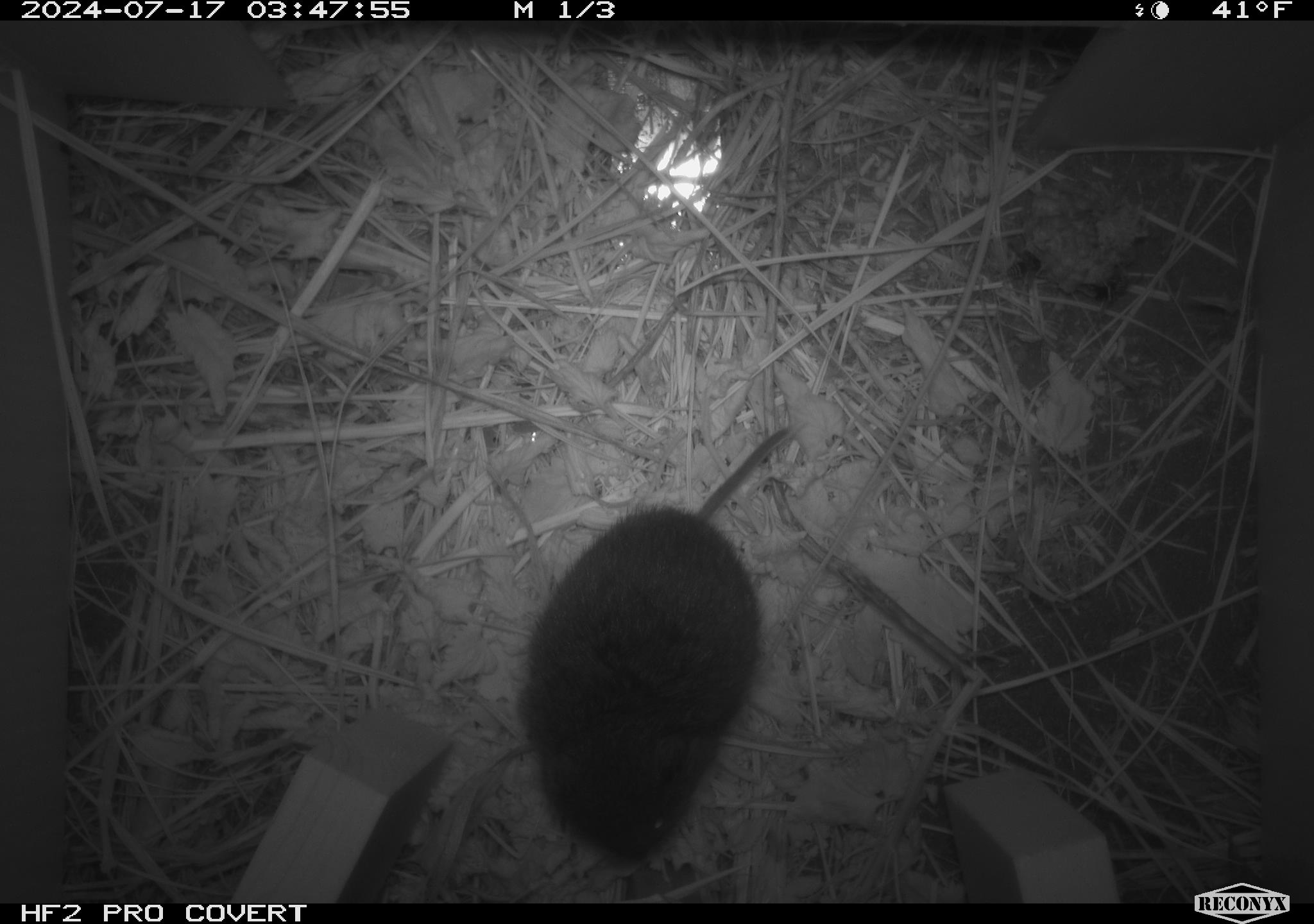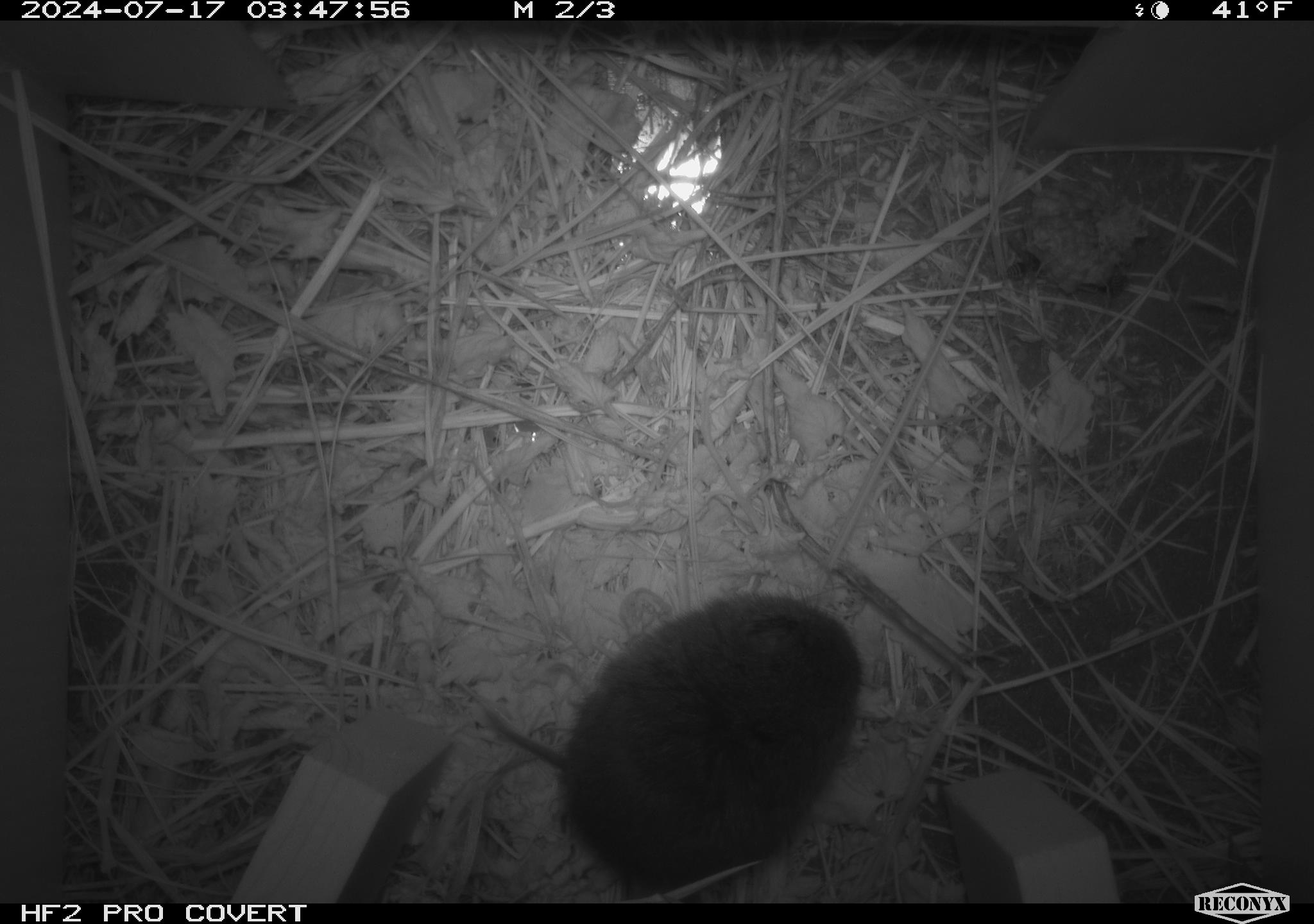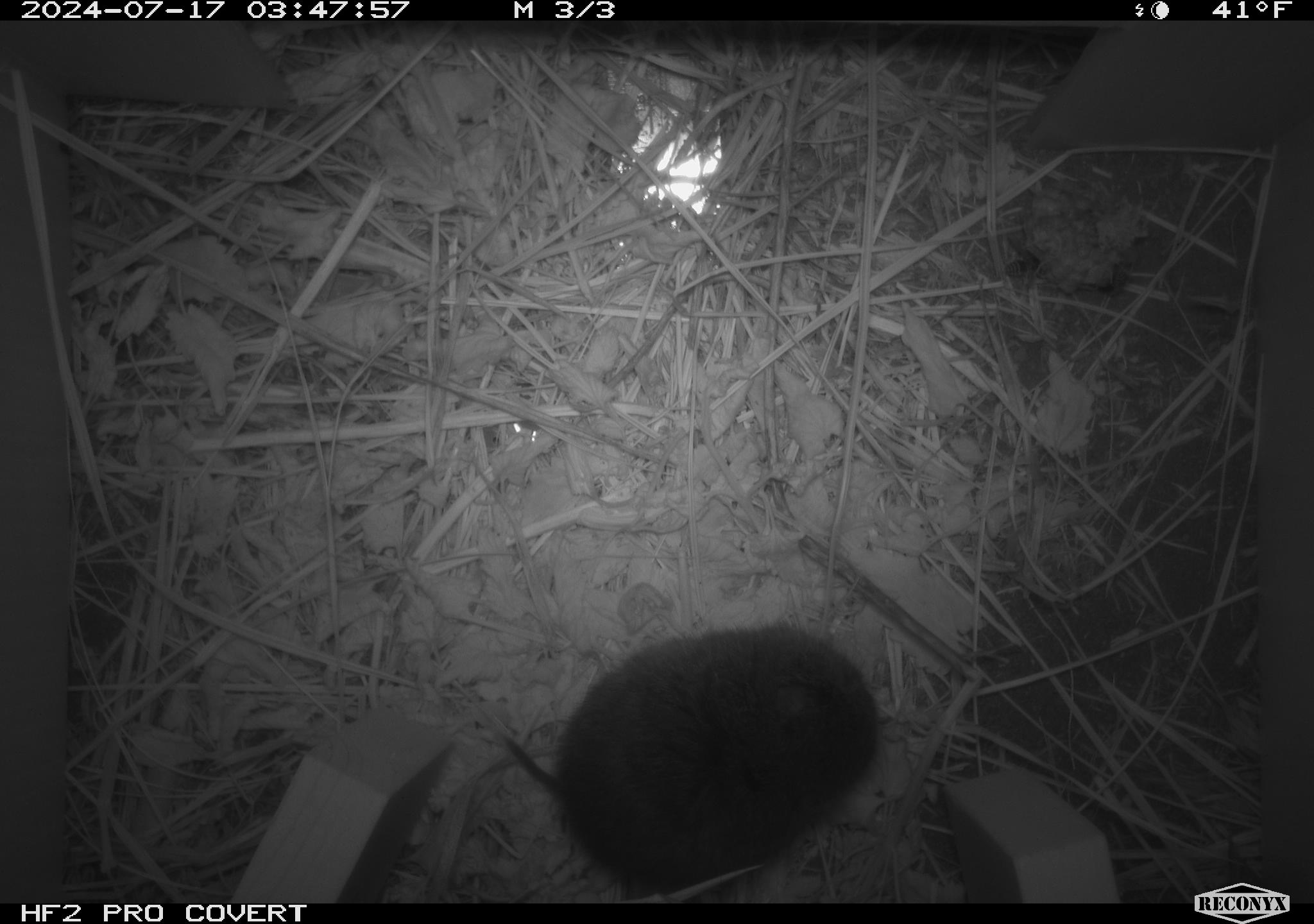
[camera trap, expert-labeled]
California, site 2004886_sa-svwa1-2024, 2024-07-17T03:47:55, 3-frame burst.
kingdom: Animalia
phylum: Chordata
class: Mammalia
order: Rodentia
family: Cricetidae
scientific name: Arvicolinae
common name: voles, lemmings, and muskrats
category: arvicolinae subfamily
Arvicolinae subfamily (voles, lemmings, and muskrats) (Arvicolinae).